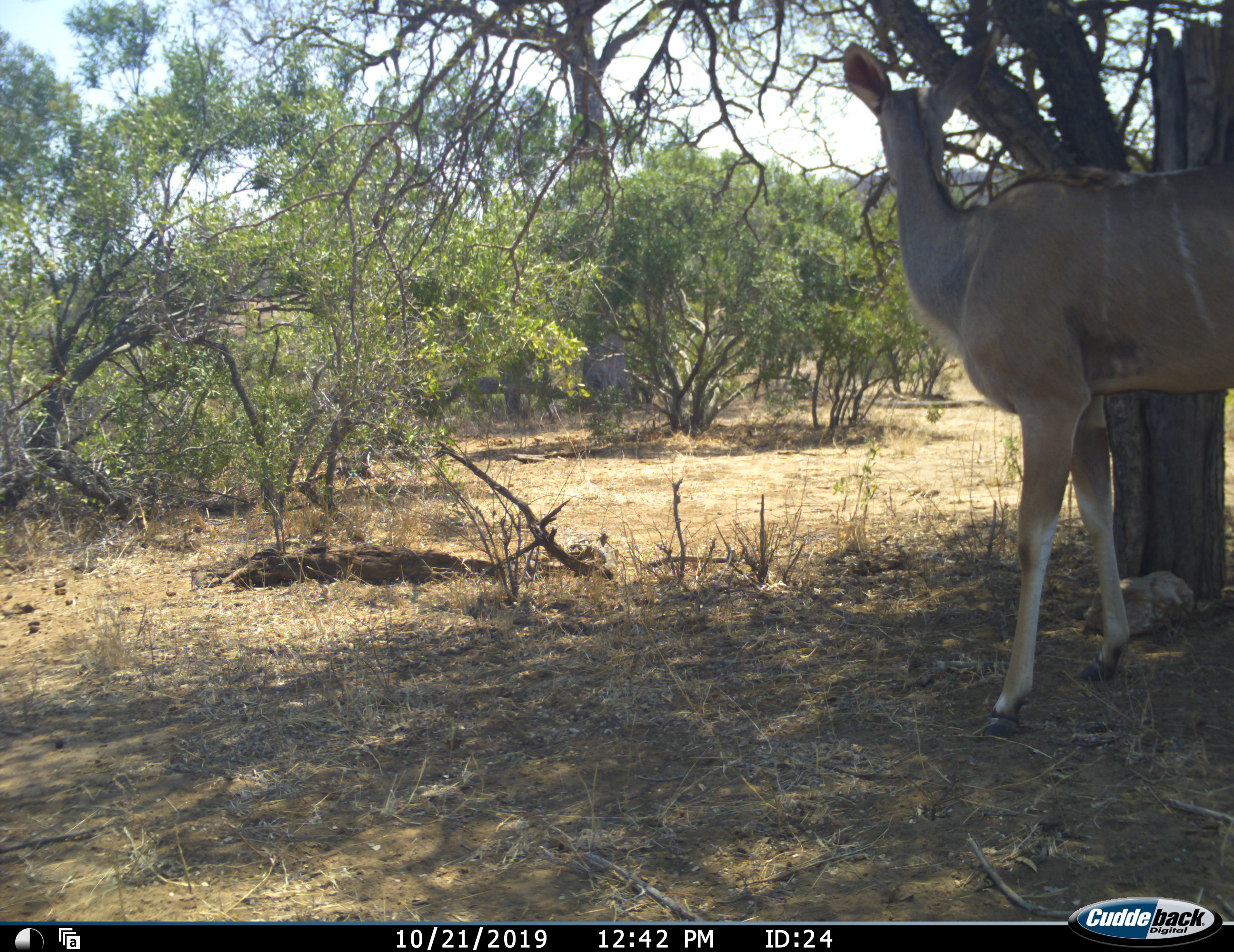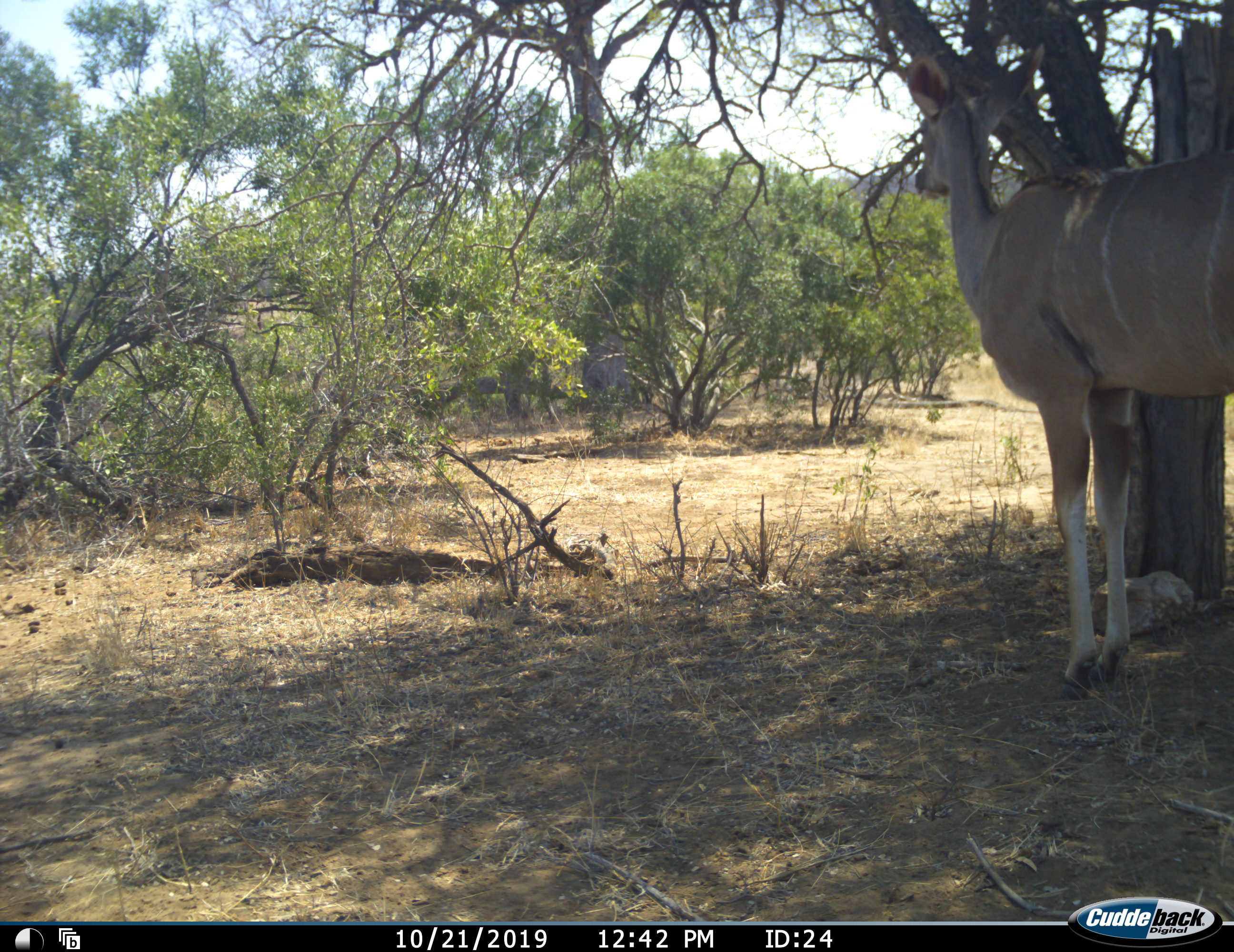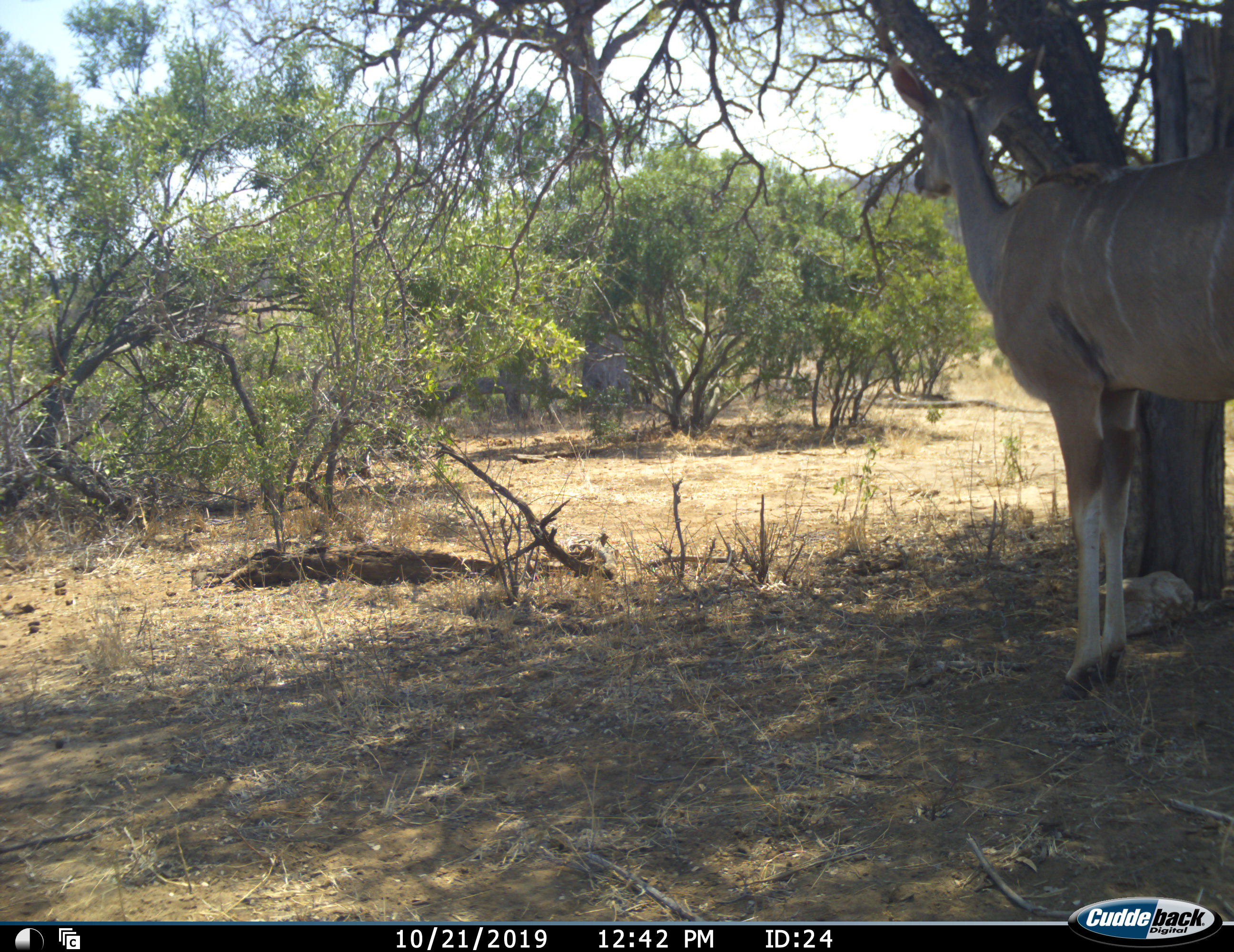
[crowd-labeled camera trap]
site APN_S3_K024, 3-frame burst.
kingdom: Animalia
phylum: Chordata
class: Mammalia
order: Artiodactyla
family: Bovidae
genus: Tragelaphus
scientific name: Tragelaphus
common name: kudu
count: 1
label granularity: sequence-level